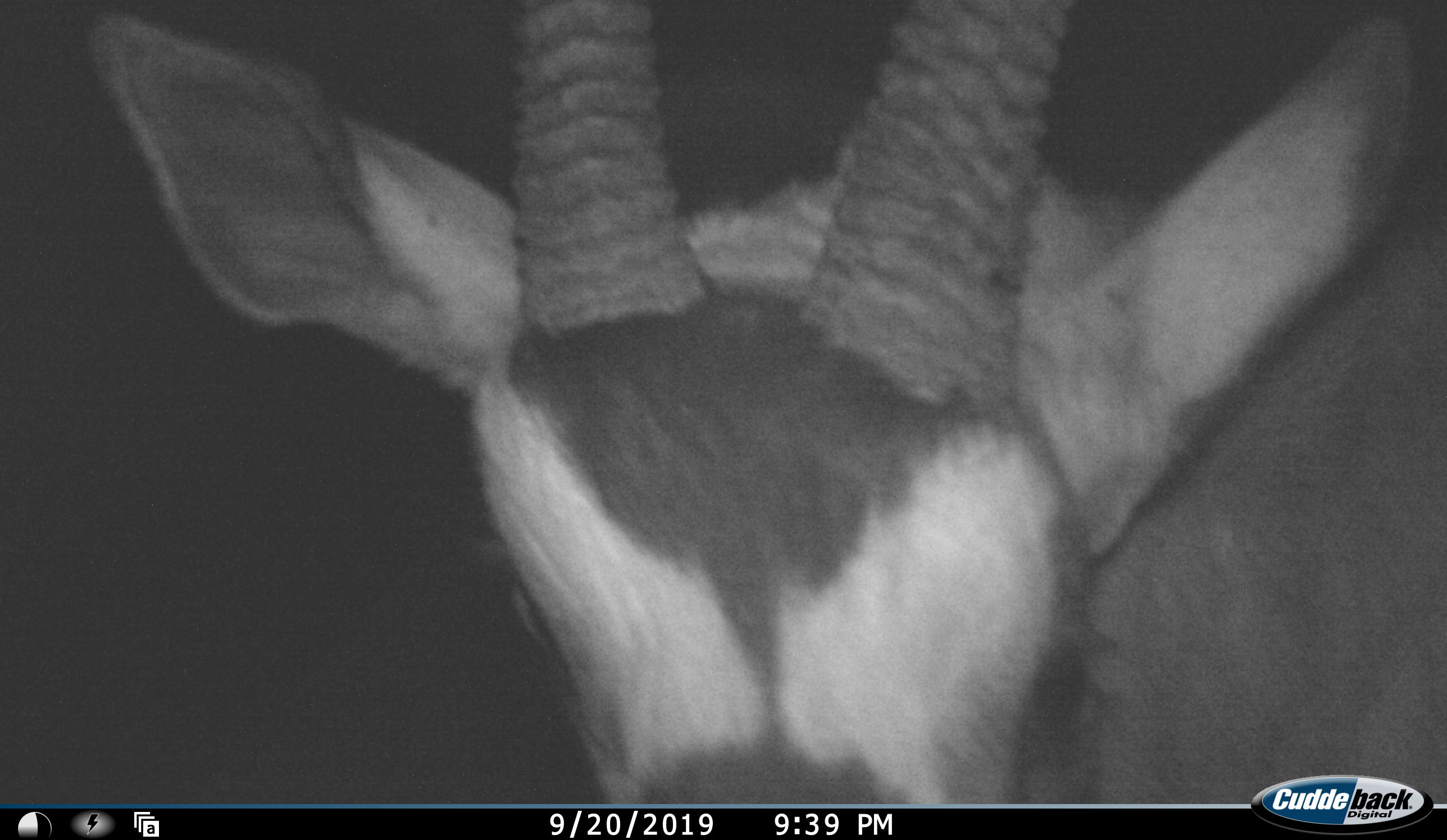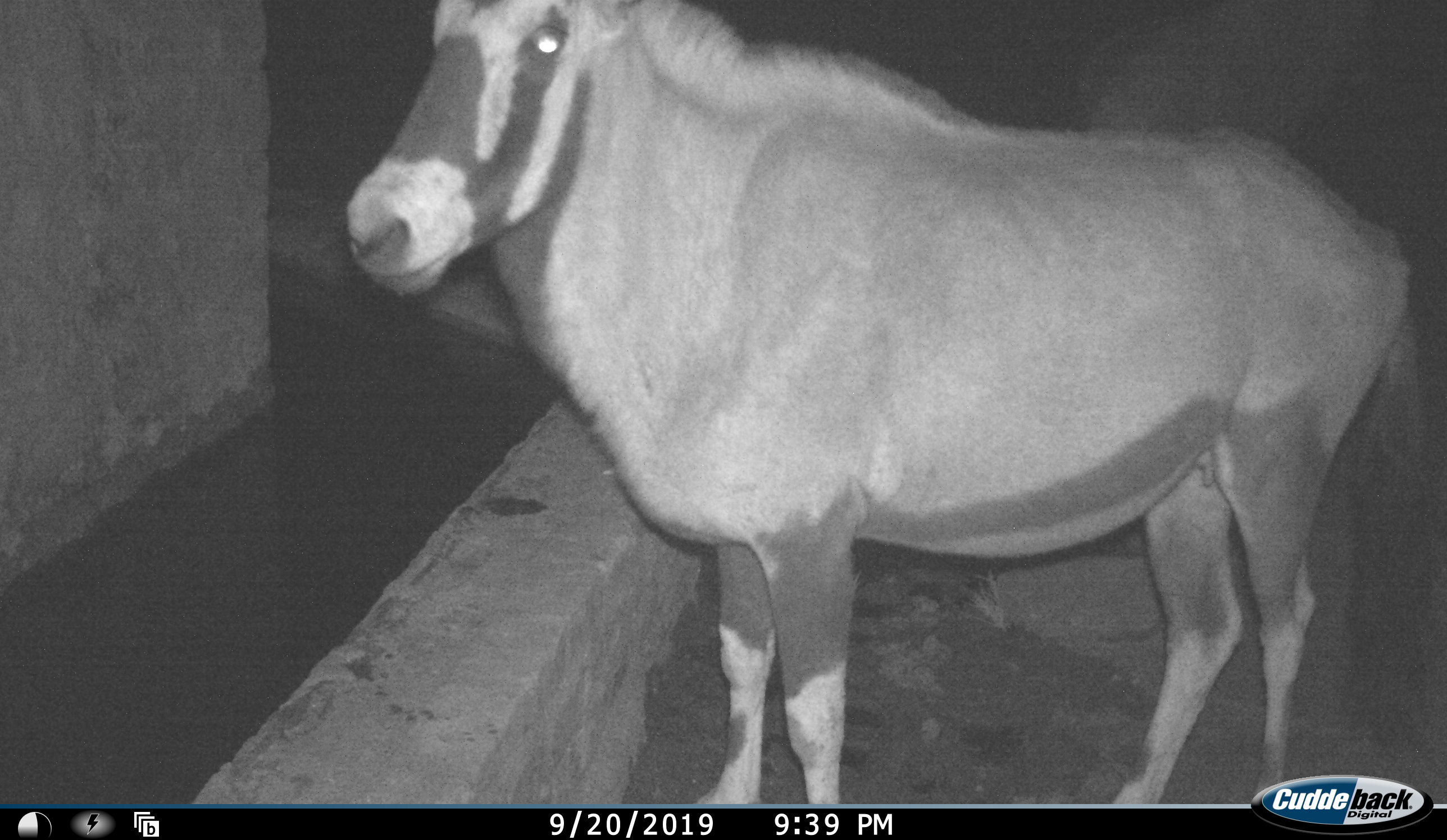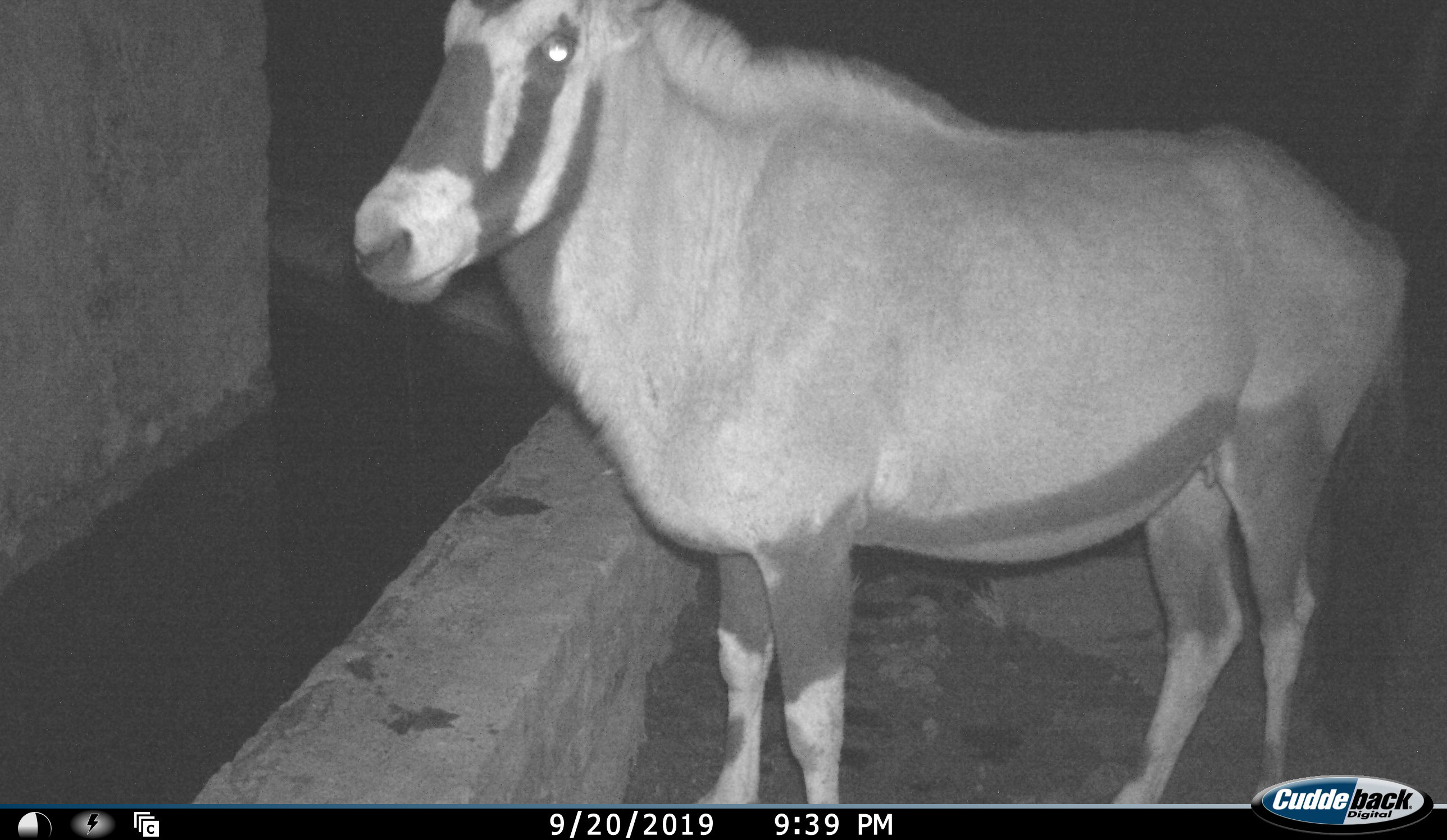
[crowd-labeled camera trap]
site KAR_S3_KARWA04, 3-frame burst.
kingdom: Animalia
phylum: Chordata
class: Mammalia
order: Artiodactyla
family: Bovidae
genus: Oryx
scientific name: Oryx gazella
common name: gemsbok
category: oryx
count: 1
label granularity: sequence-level